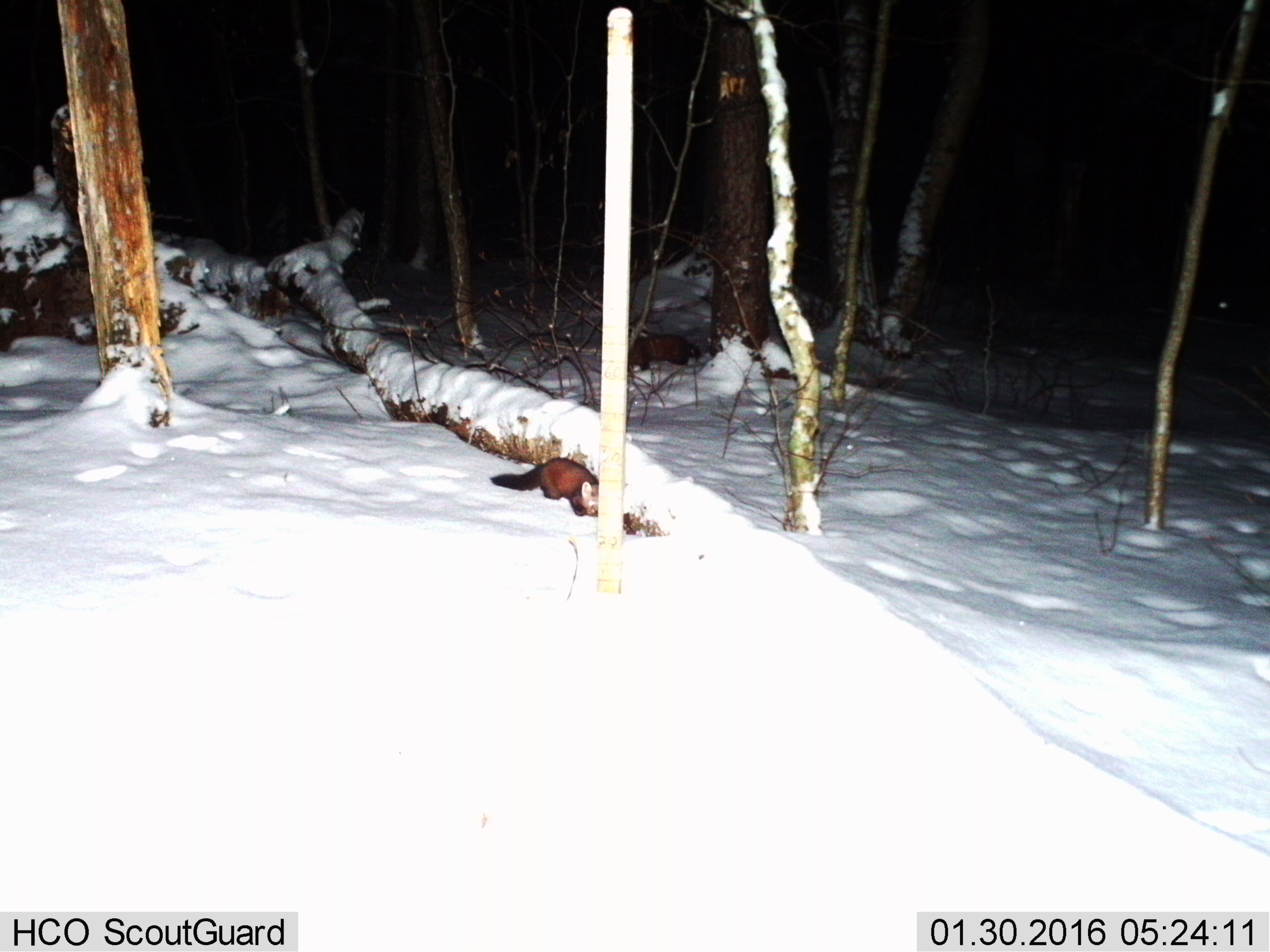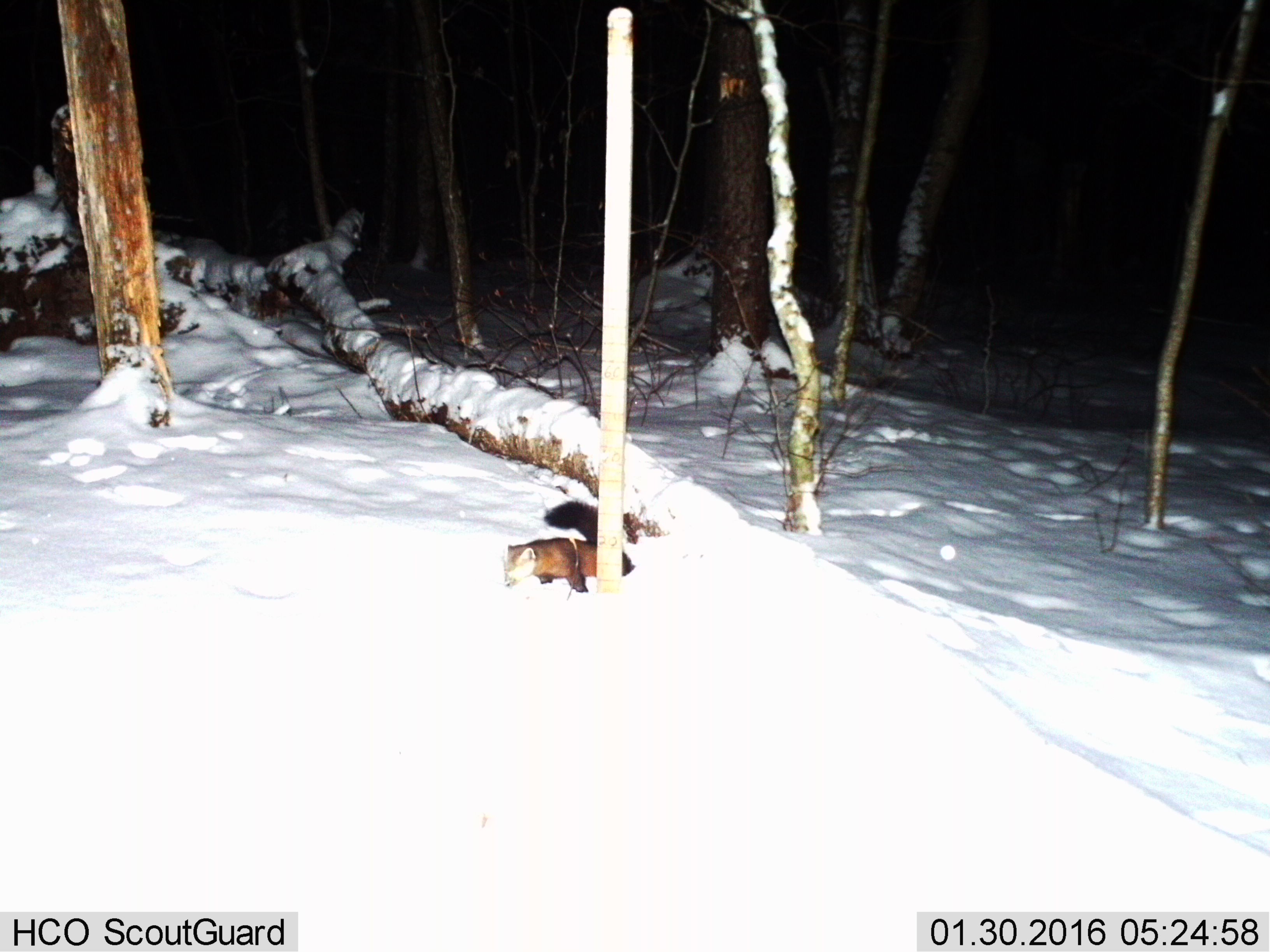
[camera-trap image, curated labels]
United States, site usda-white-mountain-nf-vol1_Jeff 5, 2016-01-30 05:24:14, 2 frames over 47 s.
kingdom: Animalia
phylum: Chordata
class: Mammalia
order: Carnivora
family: Mustelidae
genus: Martes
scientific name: Martes americana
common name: american marten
American marten (Martes americana).